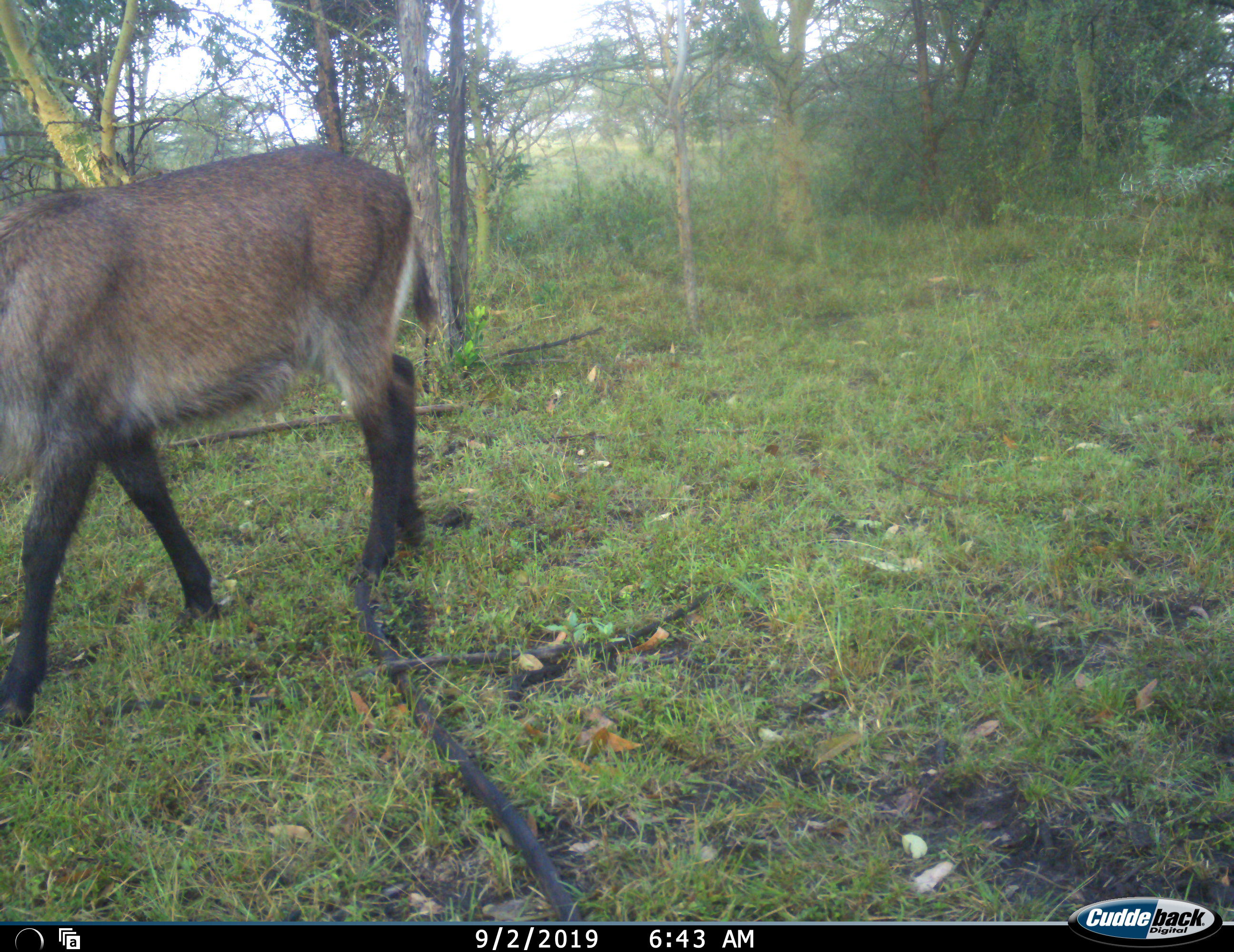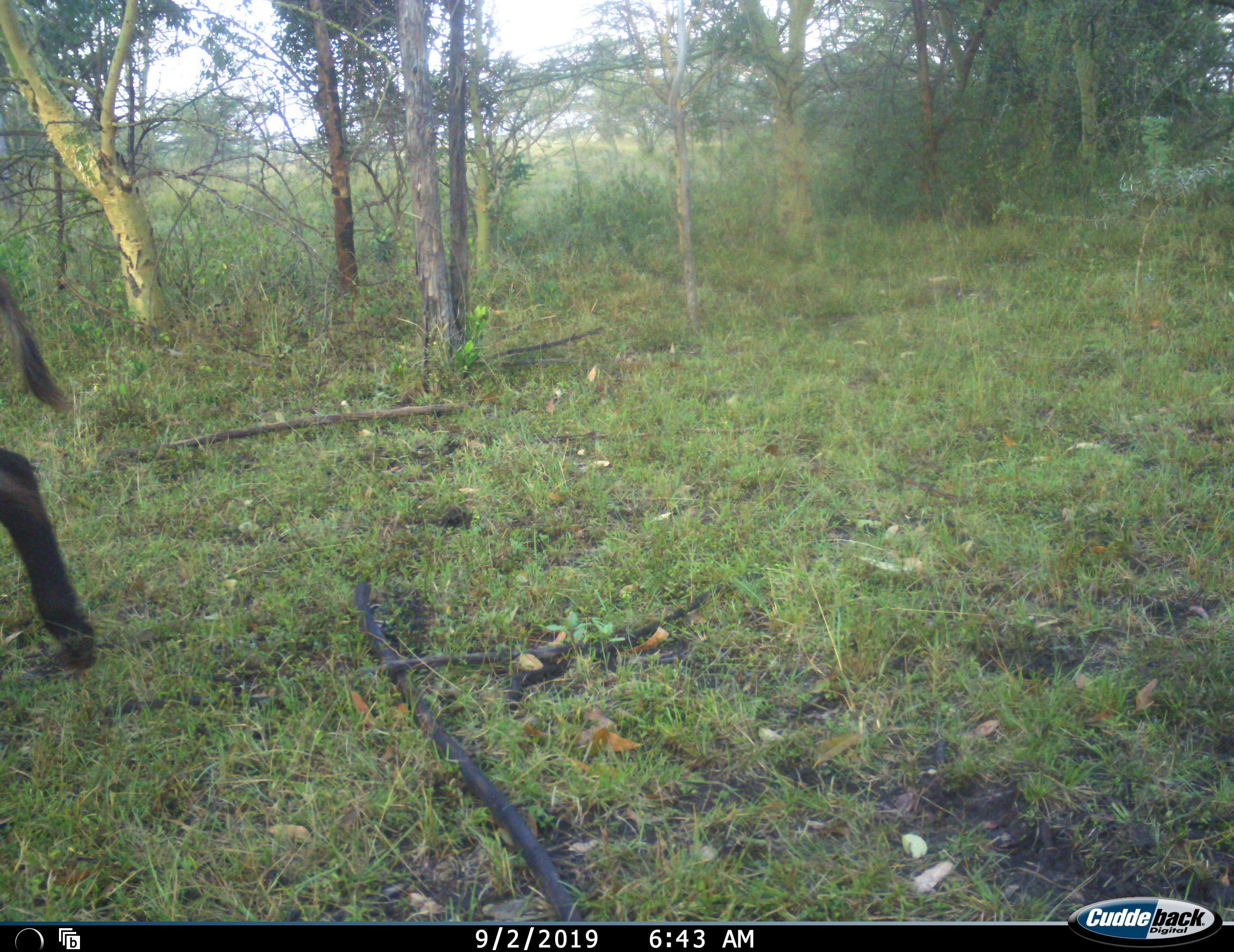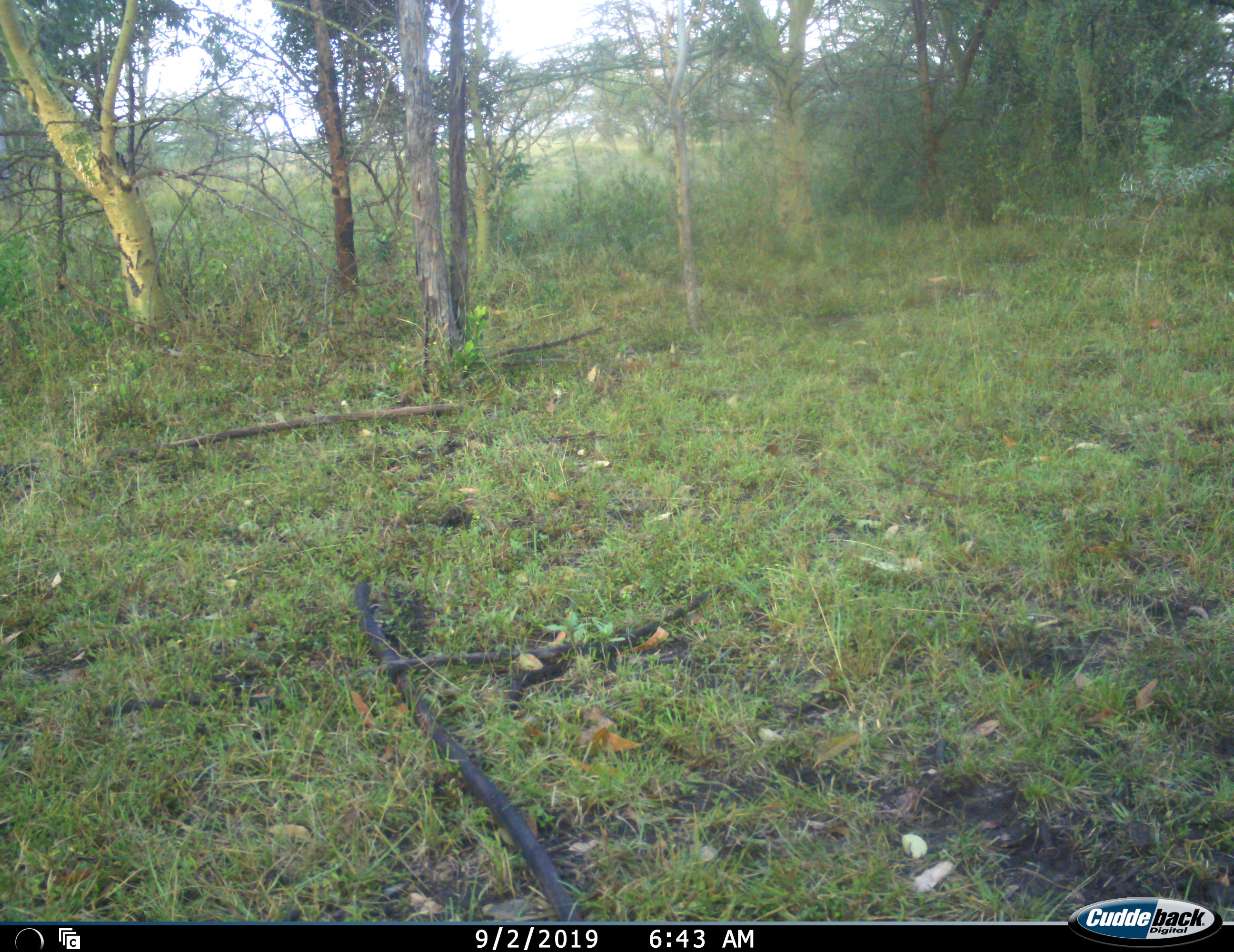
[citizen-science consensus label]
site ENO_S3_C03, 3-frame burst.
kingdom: Animalia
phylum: Chordata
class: Mammalia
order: Artiodactyla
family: Bovidae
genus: Kobus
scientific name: Kobus ellipsiprymnus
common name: waterbuck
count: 1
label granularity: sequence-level